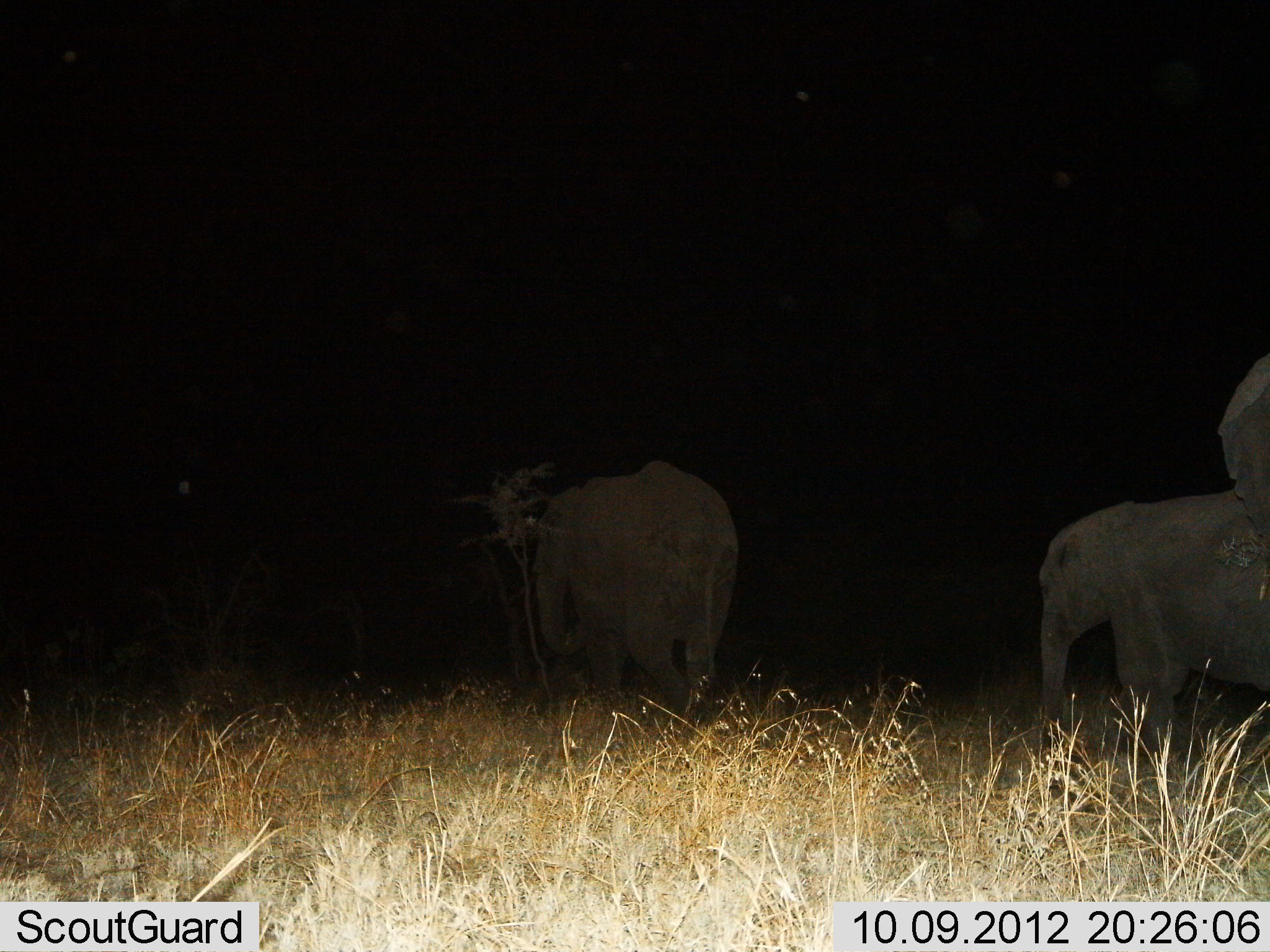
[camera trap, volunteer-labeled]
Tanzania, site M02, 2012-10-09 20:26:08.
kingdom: Animalia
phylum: Chordata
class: Mammalia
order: Proboscidea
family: Elephantidae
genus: Loxodonta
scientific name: Loxodonta africana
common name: african bush elephant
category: elephant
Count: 3.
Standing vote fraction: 20%.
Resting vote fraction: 0%.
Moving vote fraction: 80%.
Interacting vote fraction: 0%.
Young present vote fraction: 30%.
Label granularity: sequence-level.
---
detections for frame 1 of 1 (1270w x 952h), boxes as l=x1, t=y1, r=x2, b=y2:
animal: l=1038, t=488, r=1270, b=772; l=534, t=459, r=741, b=731; l=1225, t=357, r=1270, b=536